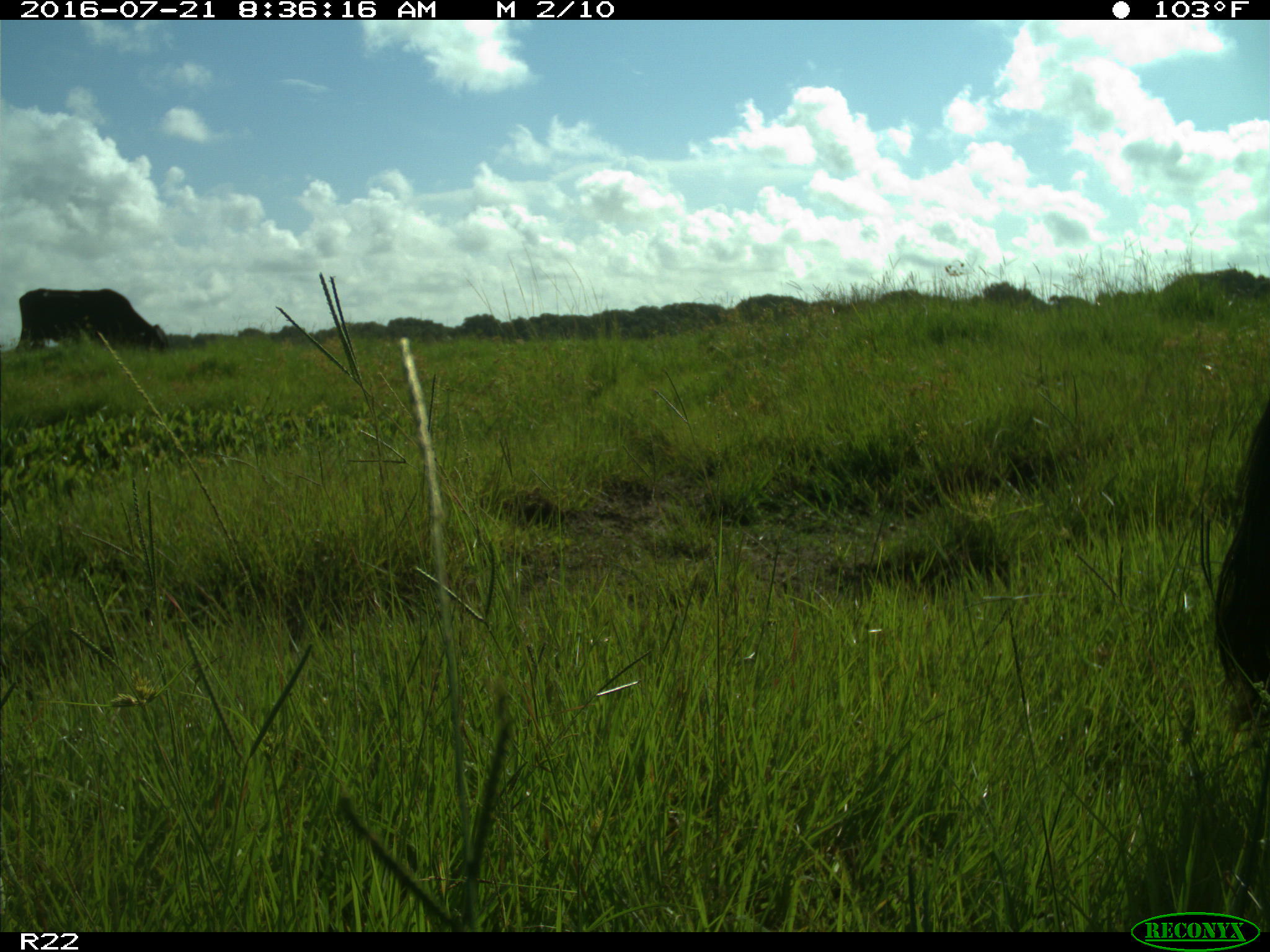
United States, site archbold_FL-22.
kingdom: Animalia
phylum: Chordata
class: Mammalia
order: Artiodactyla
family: Bovidae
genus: Bos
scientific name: Bos taurus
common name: domestic cow